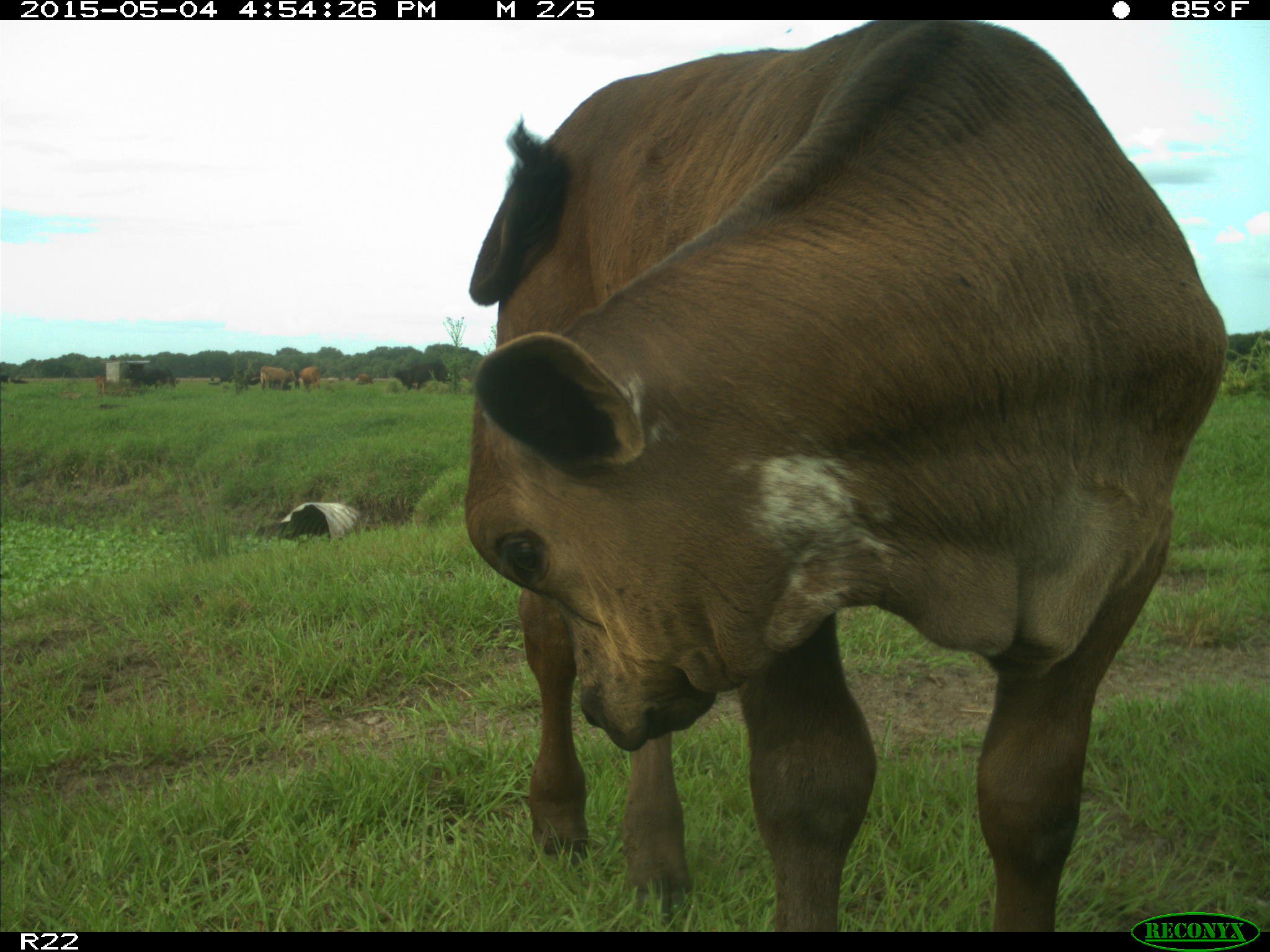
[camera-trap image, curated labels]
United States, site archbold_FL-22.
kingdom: Animalia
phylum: Chordata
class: Mammalia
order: Artiodactyla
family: Bovidae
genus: Bos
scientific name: Bos taurus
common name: domestic cow